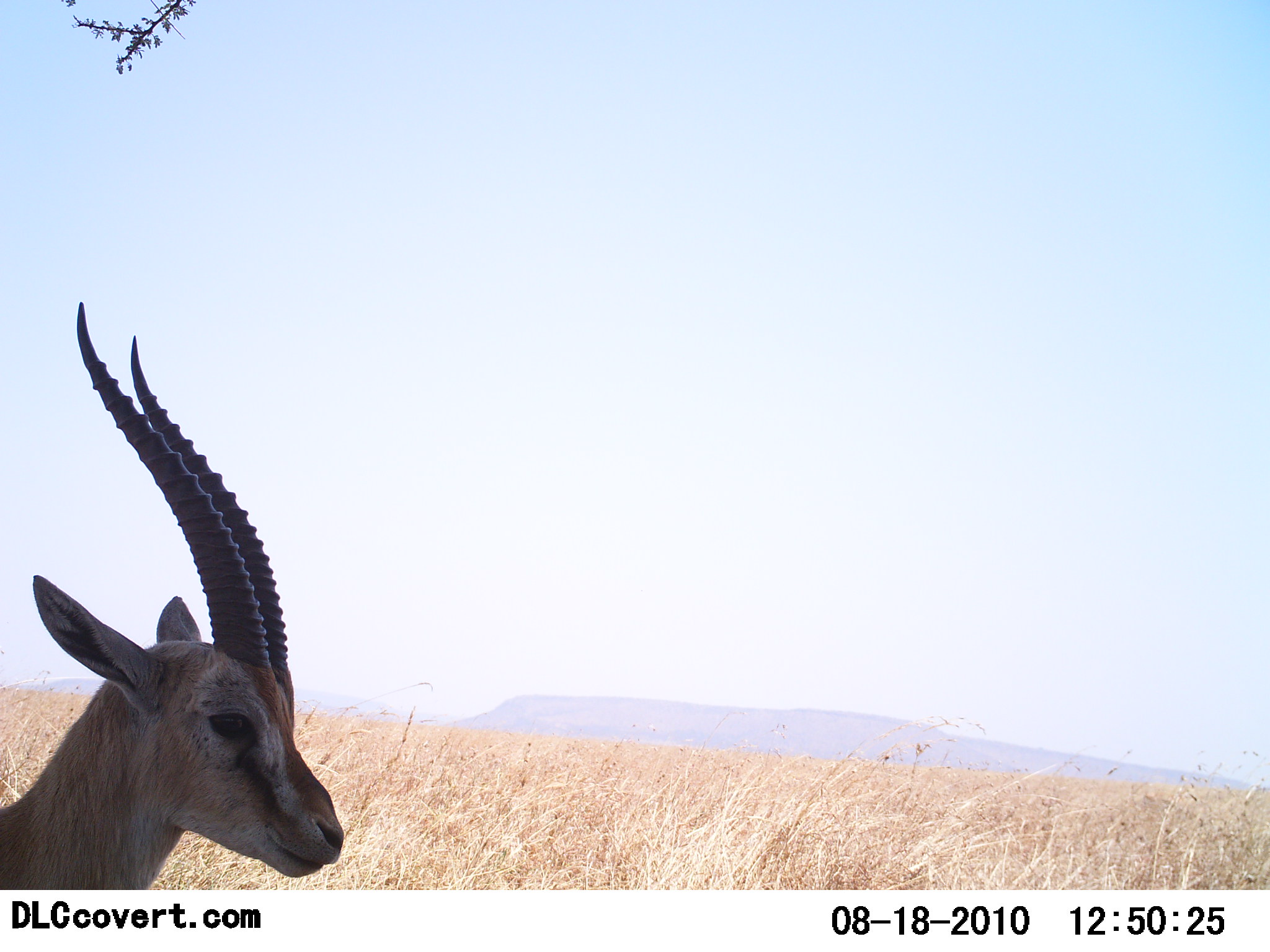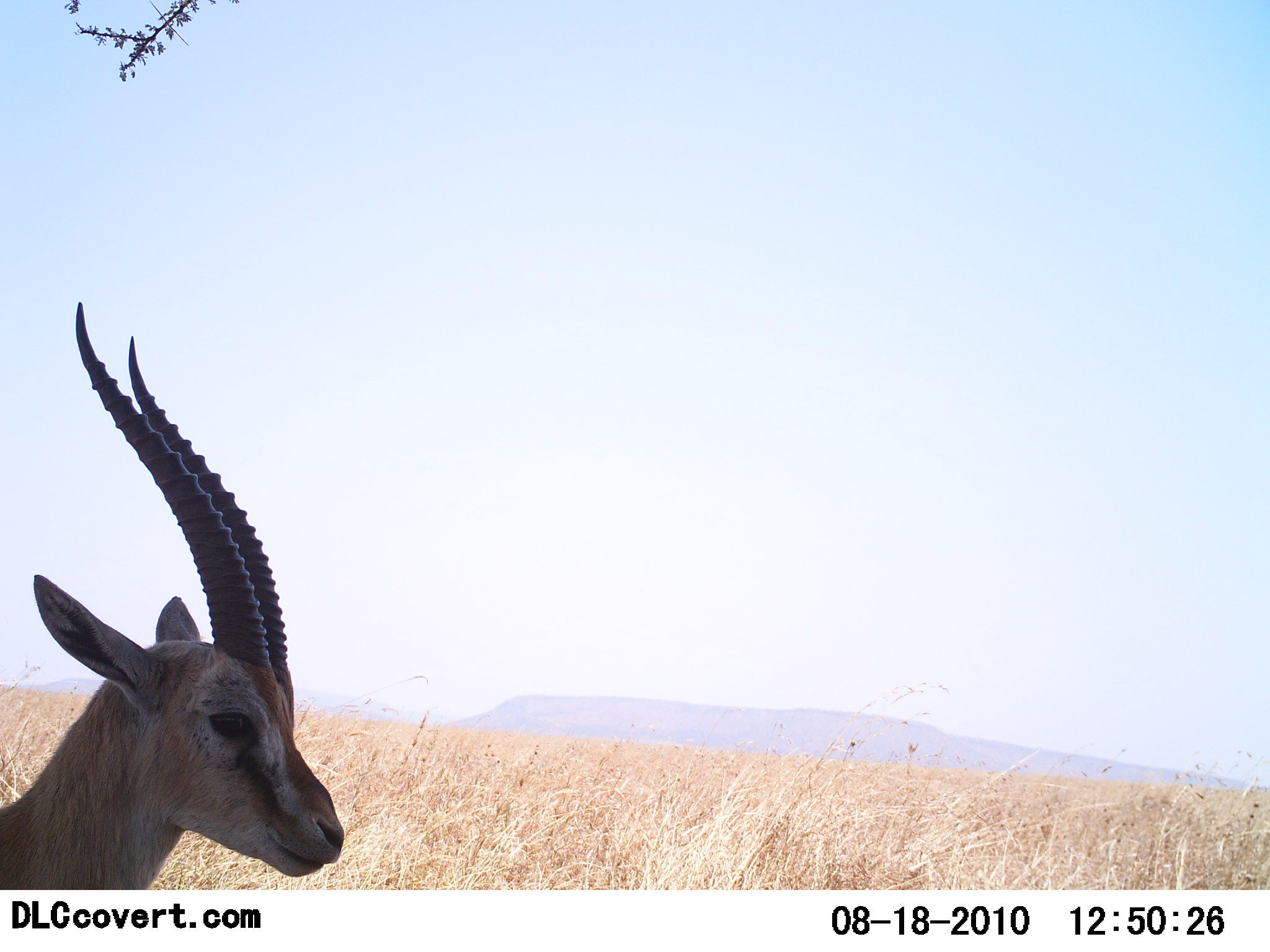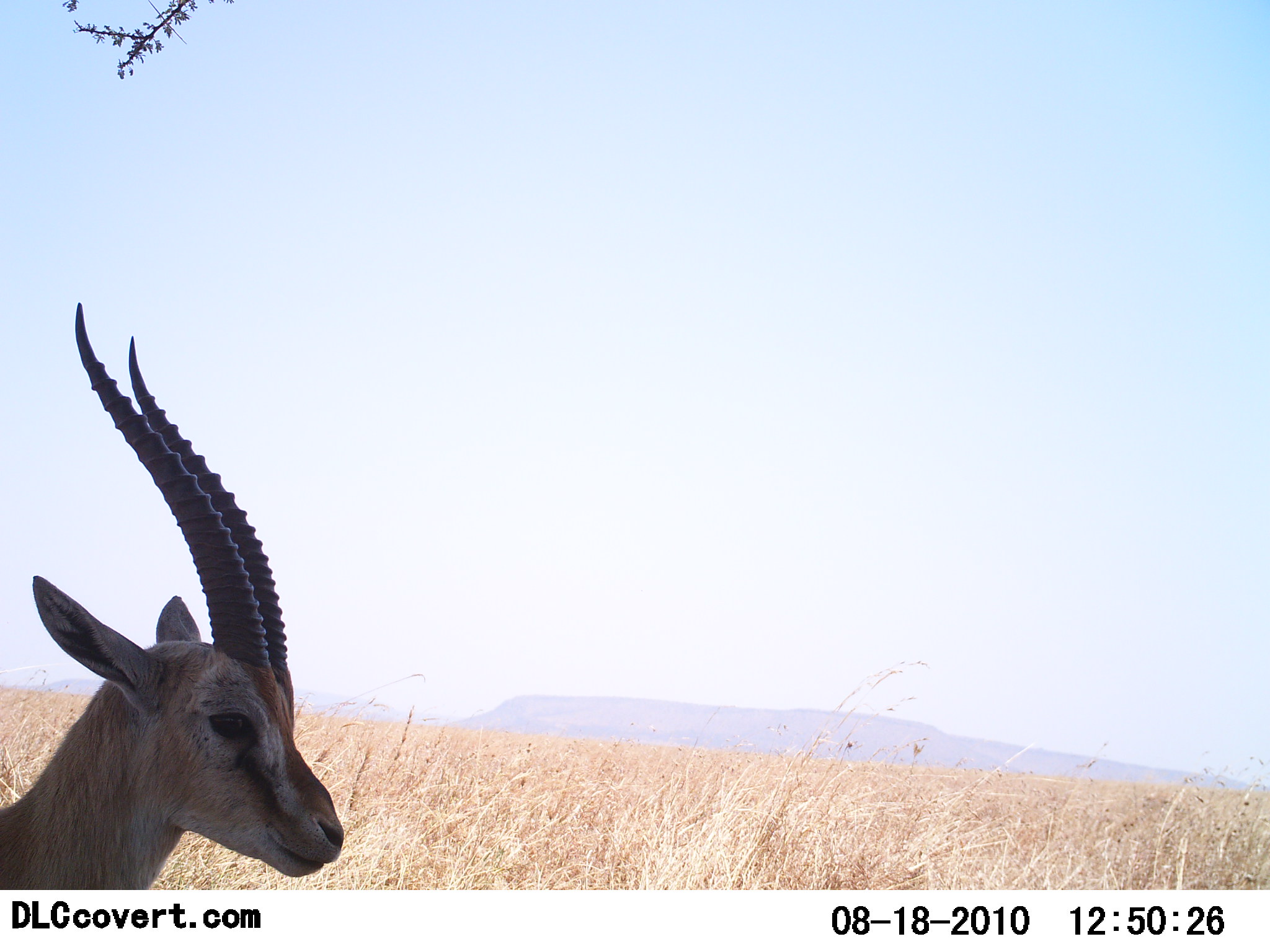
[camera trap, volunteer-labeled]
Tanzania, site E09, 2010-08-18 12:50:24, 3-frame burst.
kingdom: Animalia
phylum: Chordata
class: Mammalia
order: Artiodactyla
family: Bovidae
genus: Eudorcas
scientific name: Eudorcas thomsonii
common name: thomson's gazelle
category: gazellethomsons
Gazellethomsons (thomson's gazelle) (Eudorcas thomsonii), count 1. Behavior (volunteer vote fractions): standing 92%, resting 8%, moving 0%, interacting 0%. Young present (vote fraction): 0%. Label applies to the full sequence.